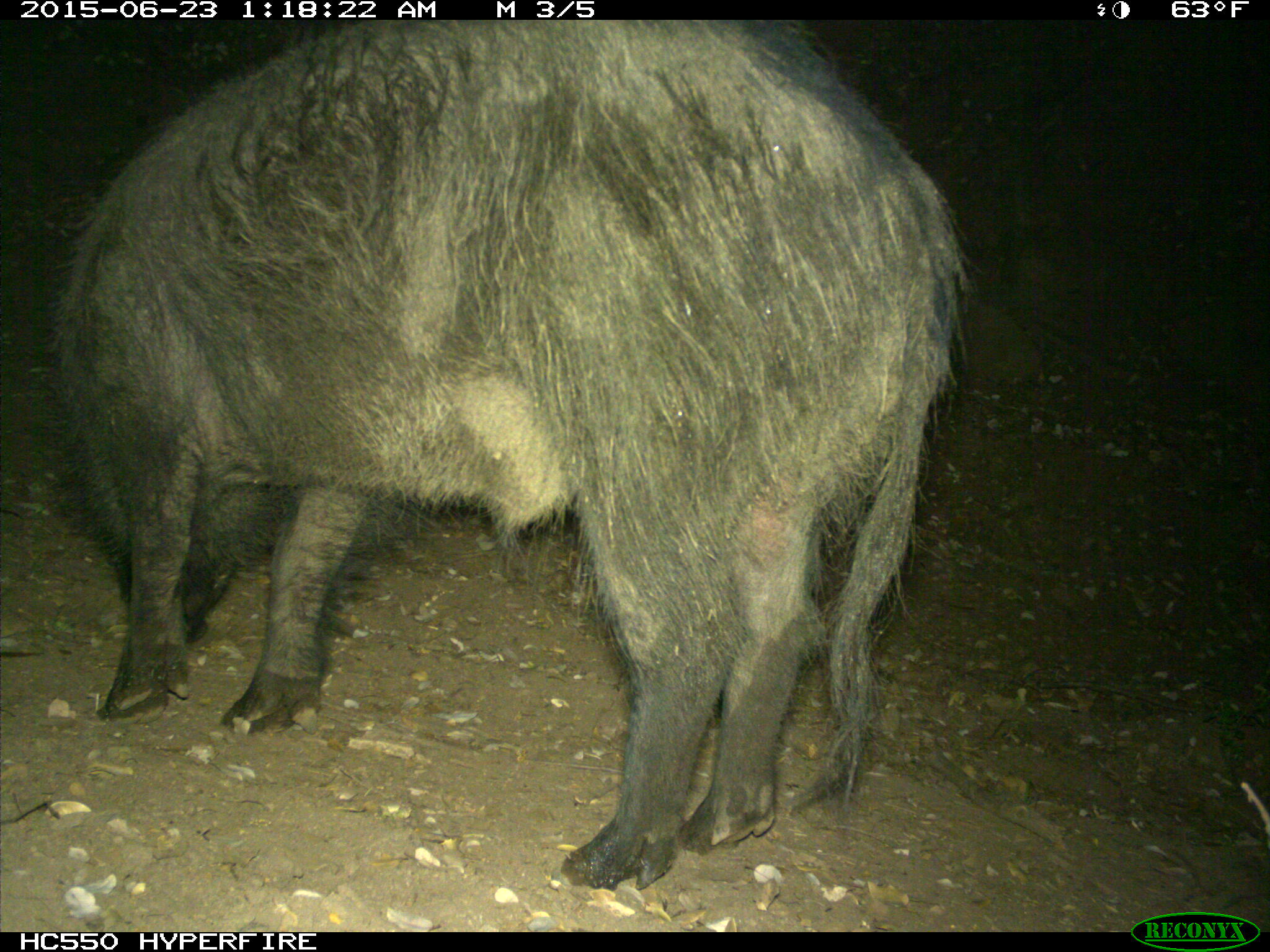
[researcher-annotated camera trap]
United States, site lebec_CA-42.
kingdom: Animalia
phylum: Chordata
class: Mammalia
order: Artiodactyla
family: Suidae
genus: Sus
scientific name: Sus scrofa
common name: wild boar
Sus scrofa (wild boar).